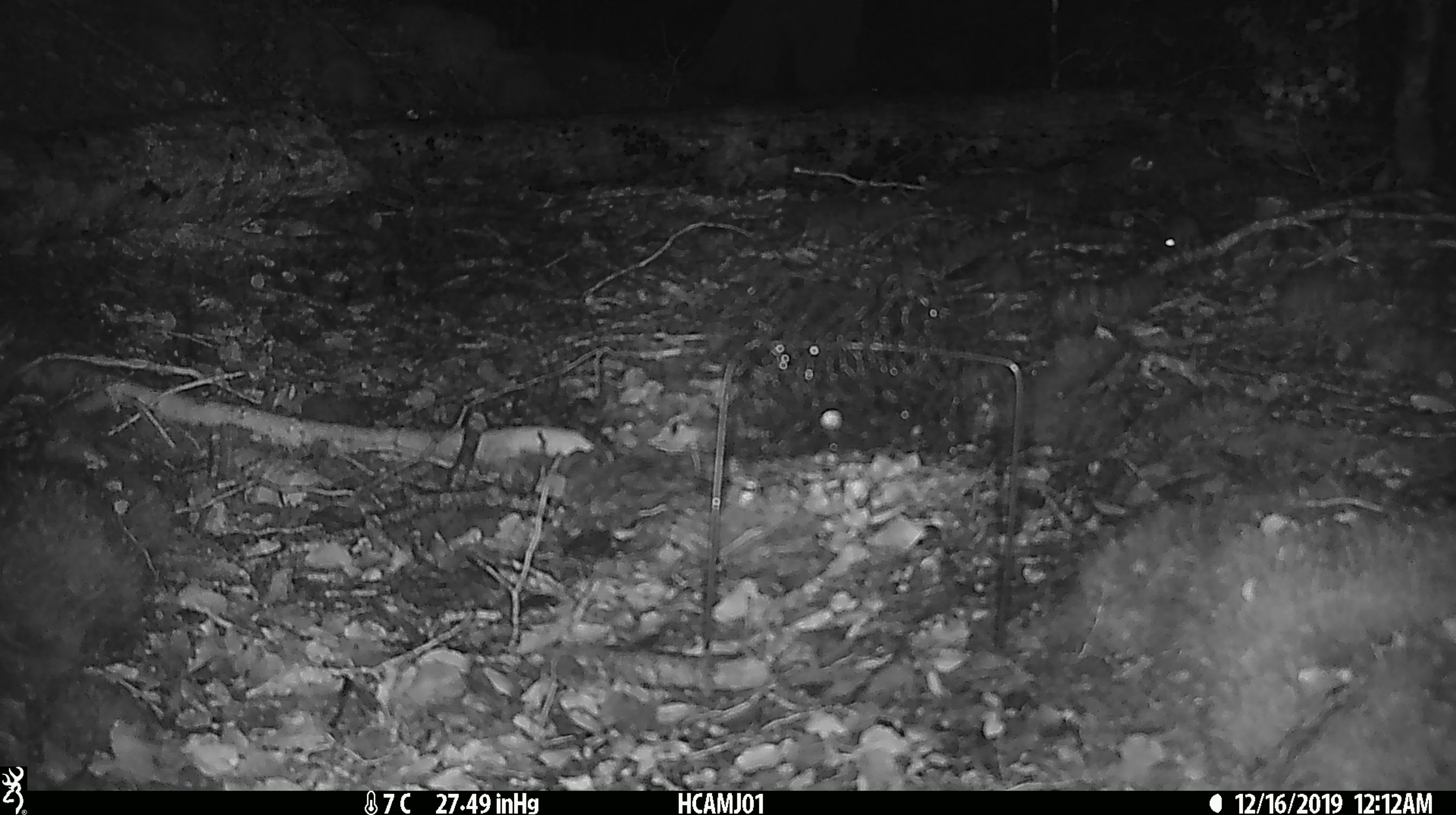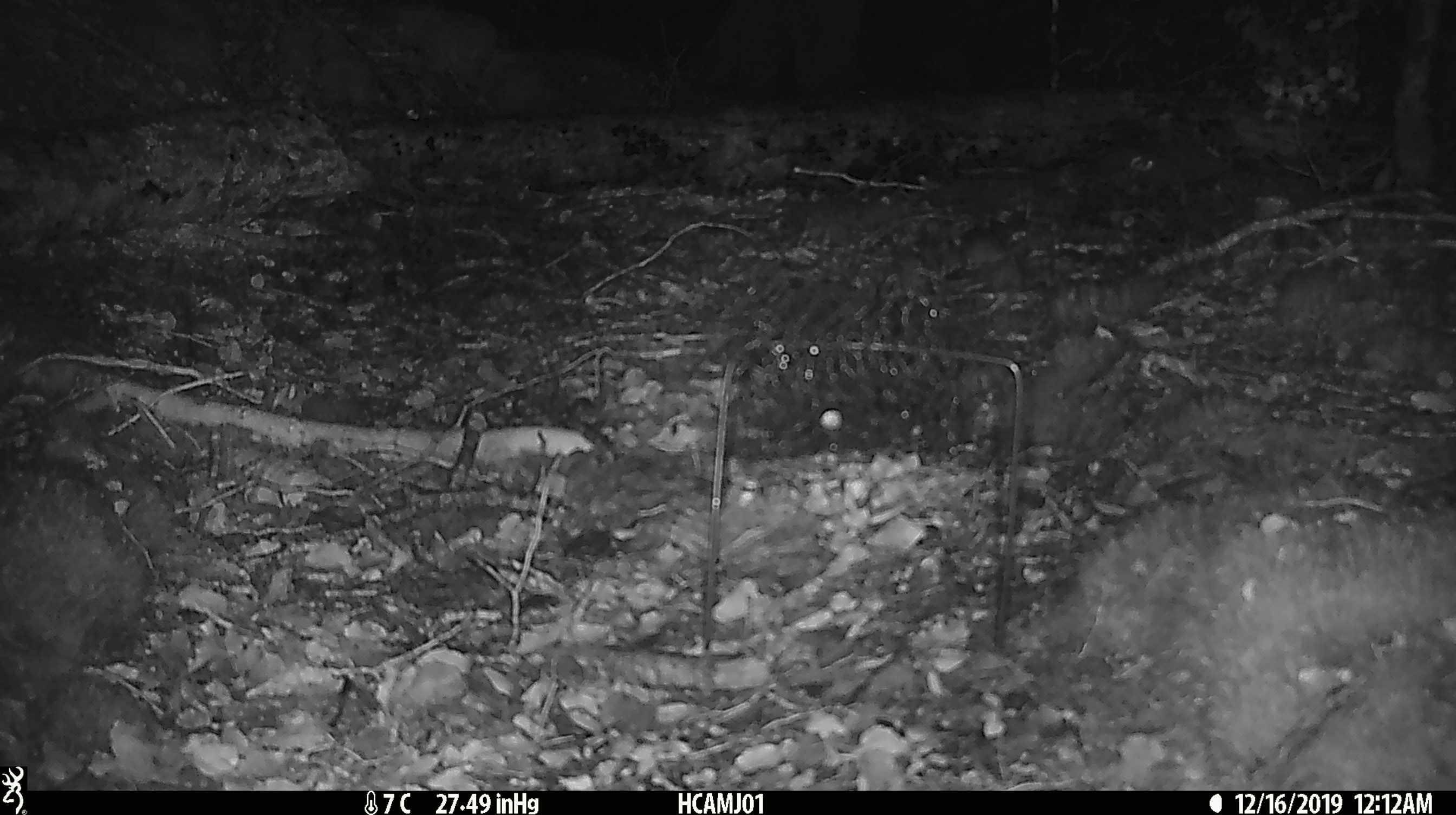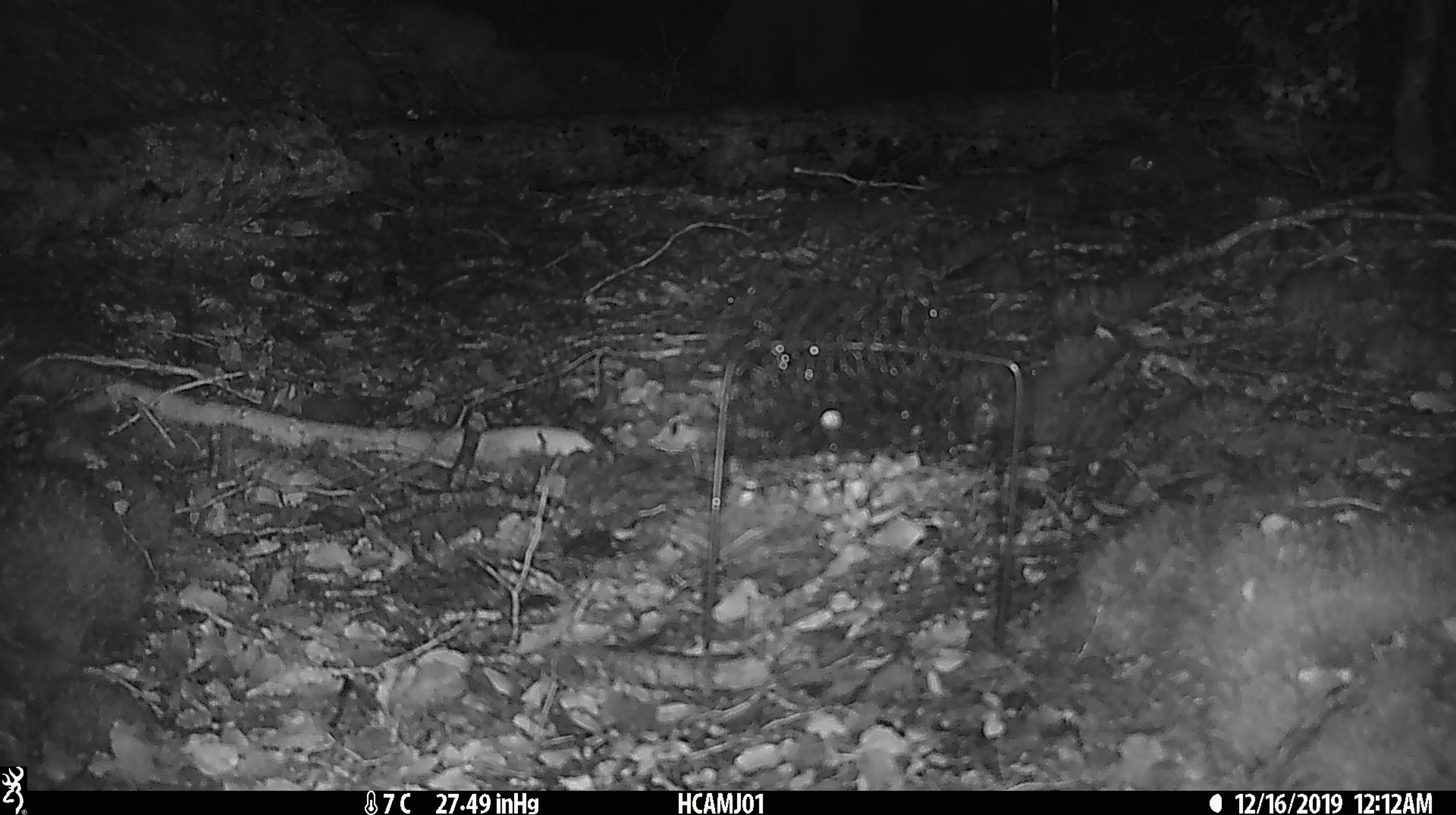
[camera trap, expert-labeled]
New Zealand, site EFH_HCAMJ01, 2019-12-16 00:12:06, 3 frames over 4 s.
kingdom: Animalia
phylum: Chordata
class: Mammalia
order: Rodentia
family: Muridae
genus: Mus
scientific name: Mus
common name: mouse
Mouse (Mus).